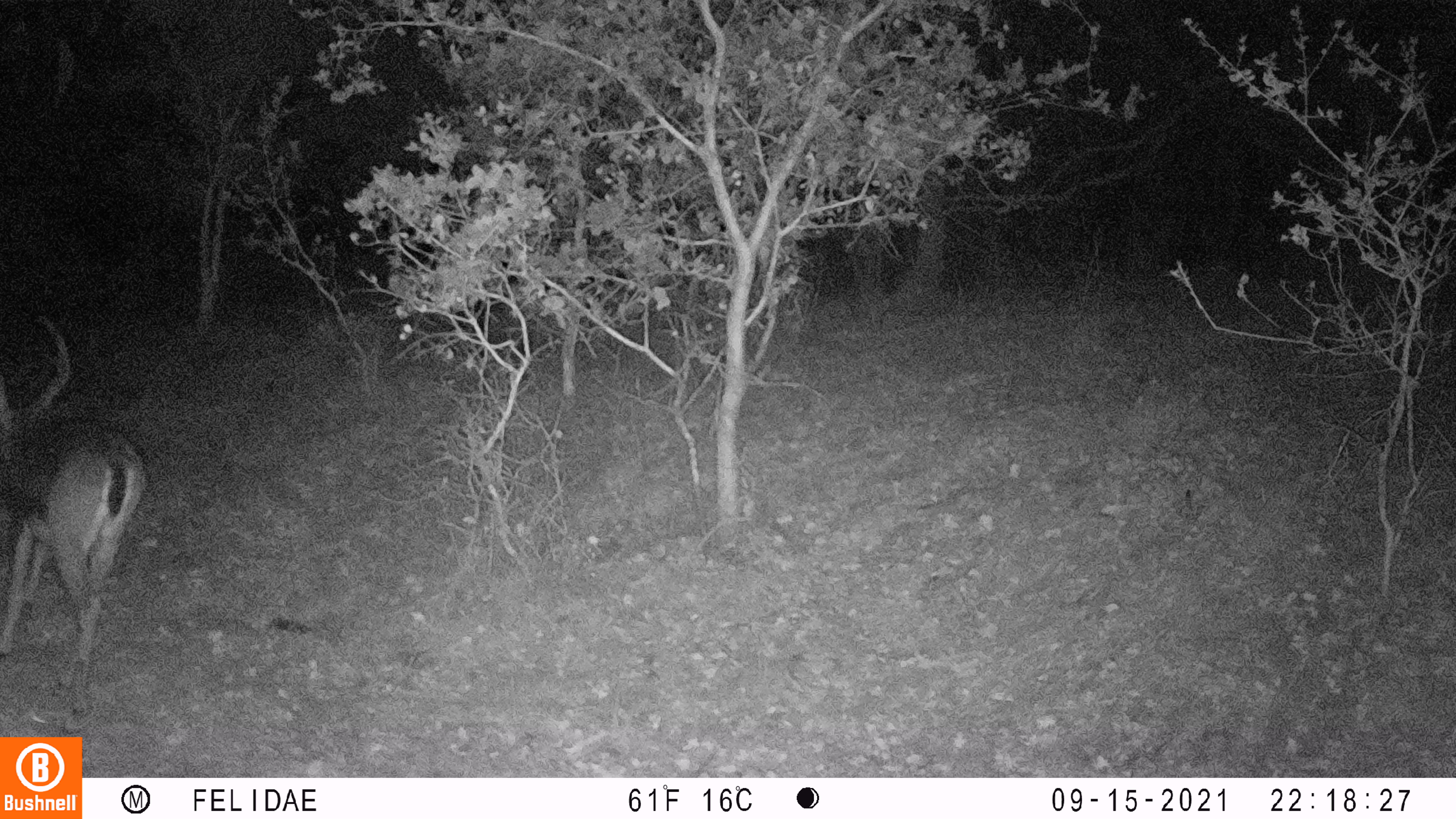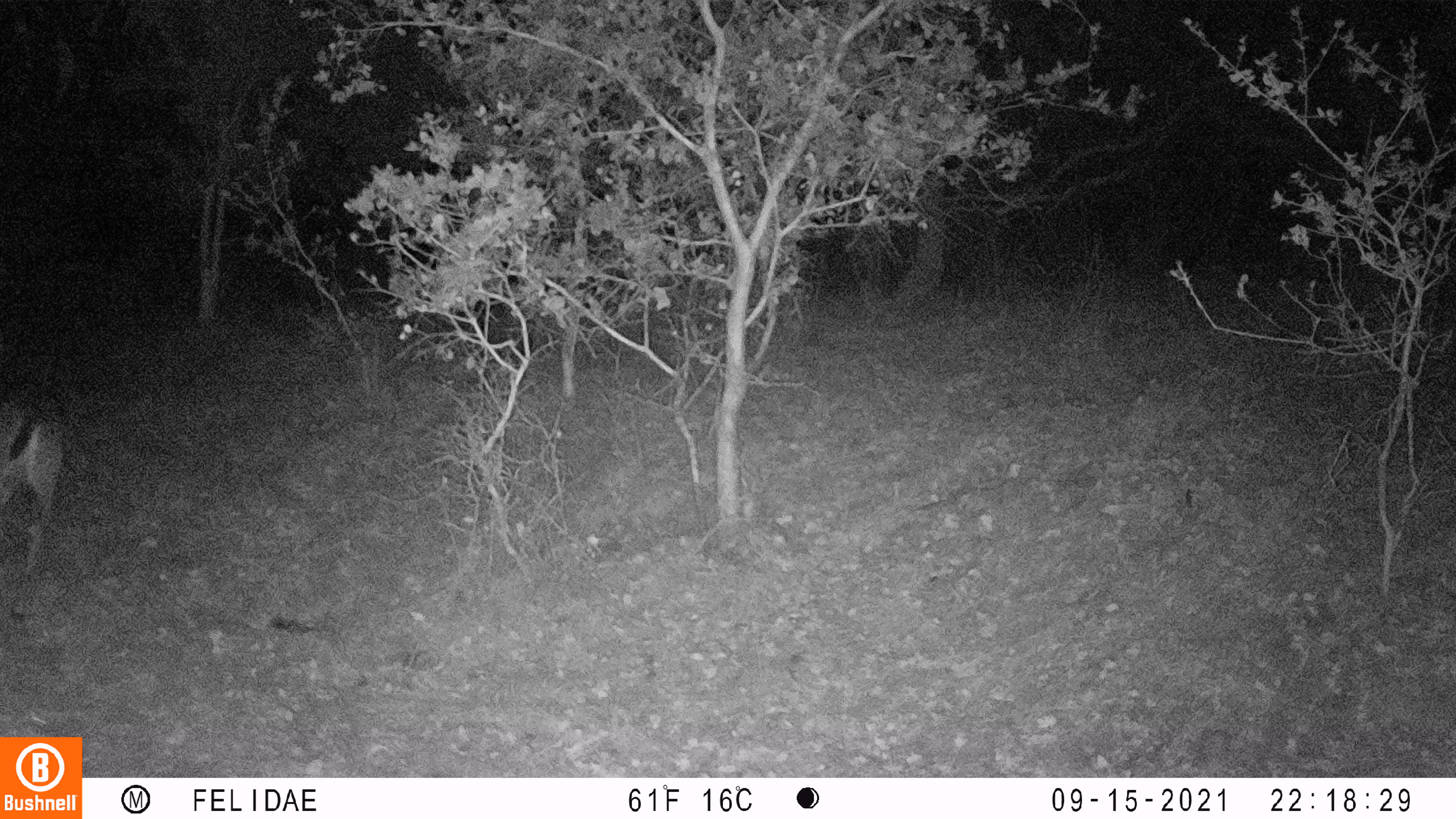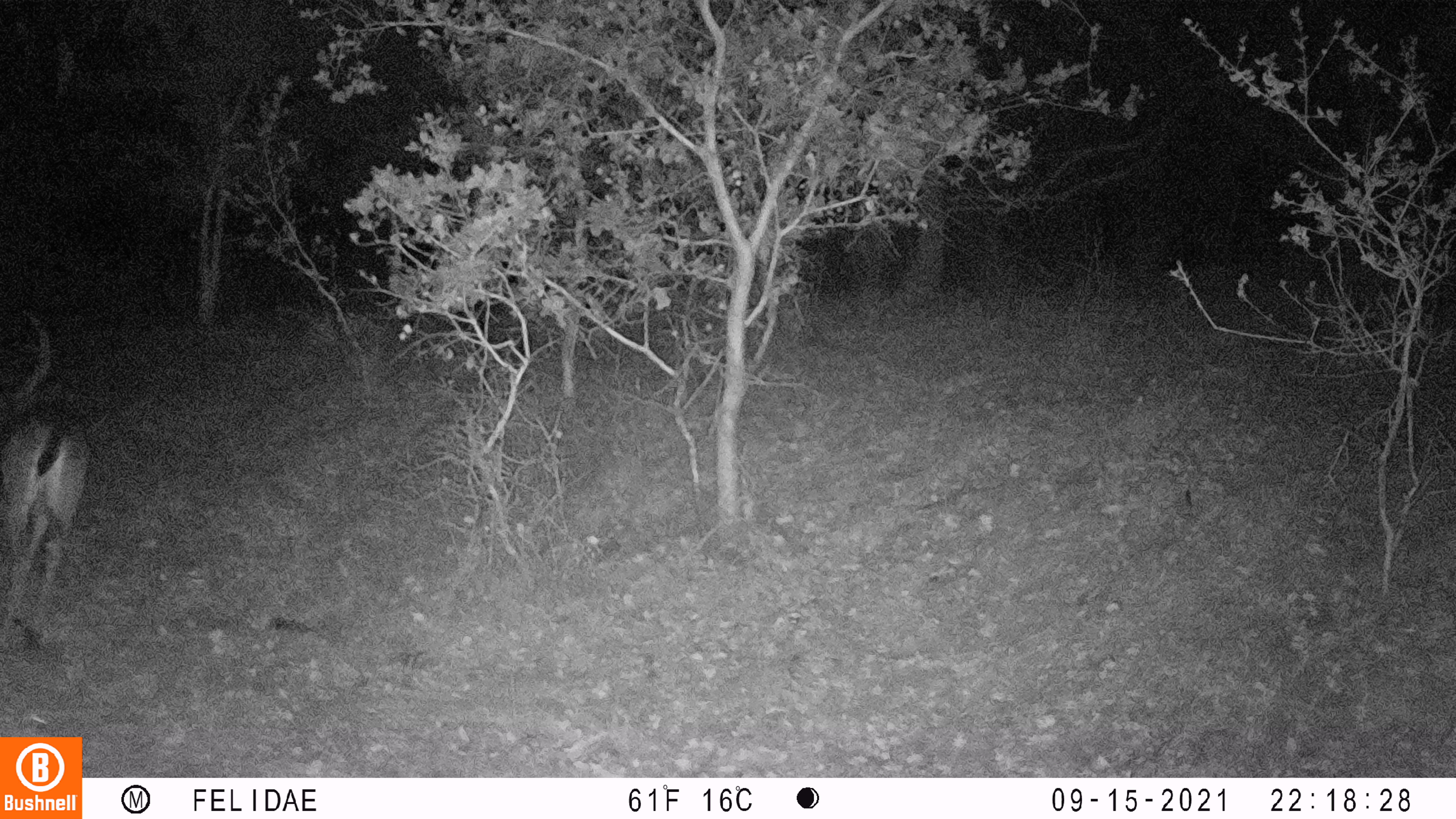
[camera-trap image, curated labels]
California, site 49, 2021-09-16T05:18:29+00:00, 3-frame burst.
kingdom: Animalia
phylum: Chordata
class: Mammalia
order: Artiodactyla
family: Cervidae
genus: Odocoileus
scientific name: Odocoileus hemionus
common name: mule deer